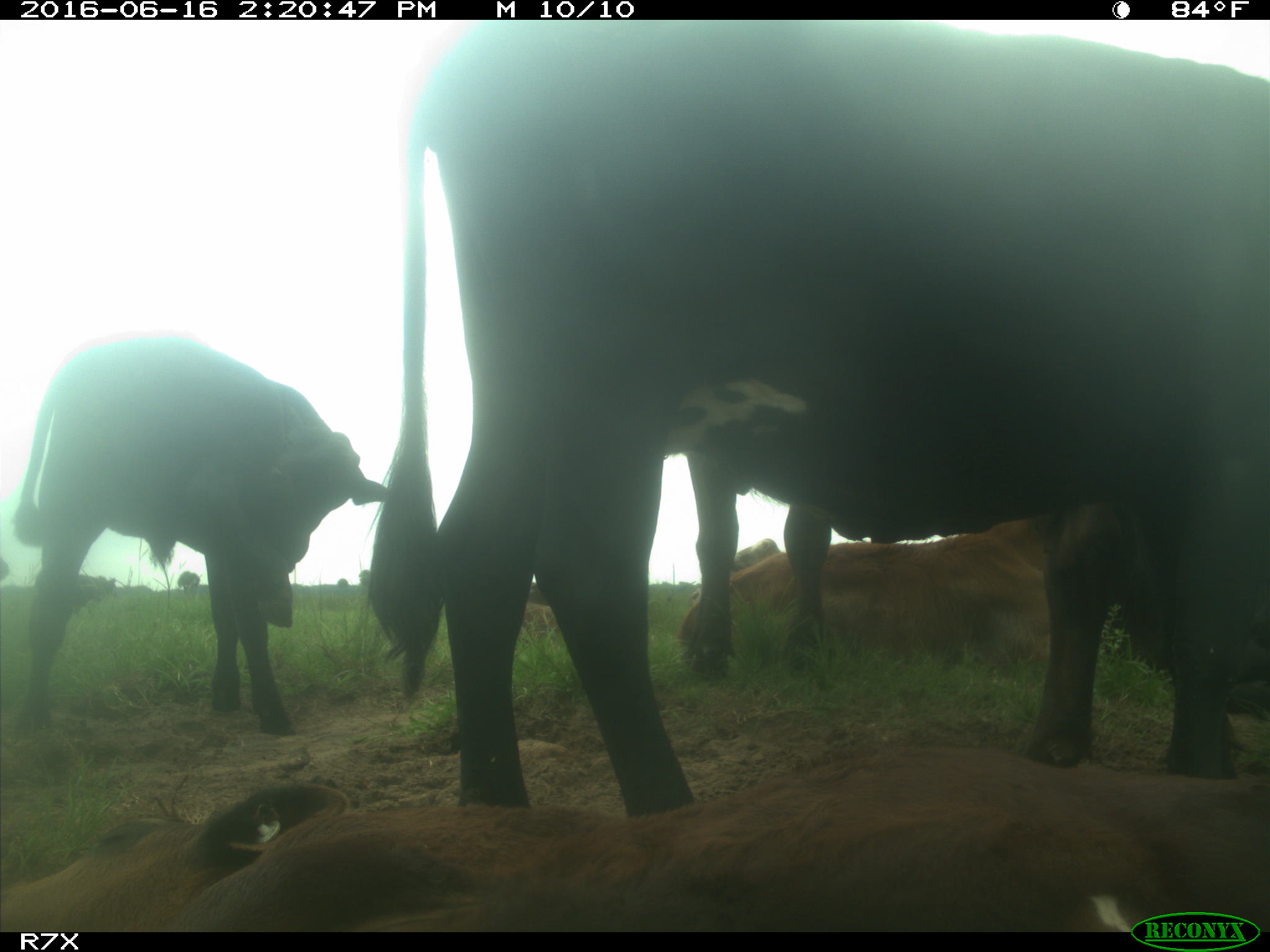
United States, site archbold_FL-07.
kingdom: Animalia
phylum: Chordata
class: Mammalia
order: Artiodactyla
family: Bovidae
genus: Bos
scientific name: Bos taurus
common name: domestic cow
Bos taurus (domestic cow).